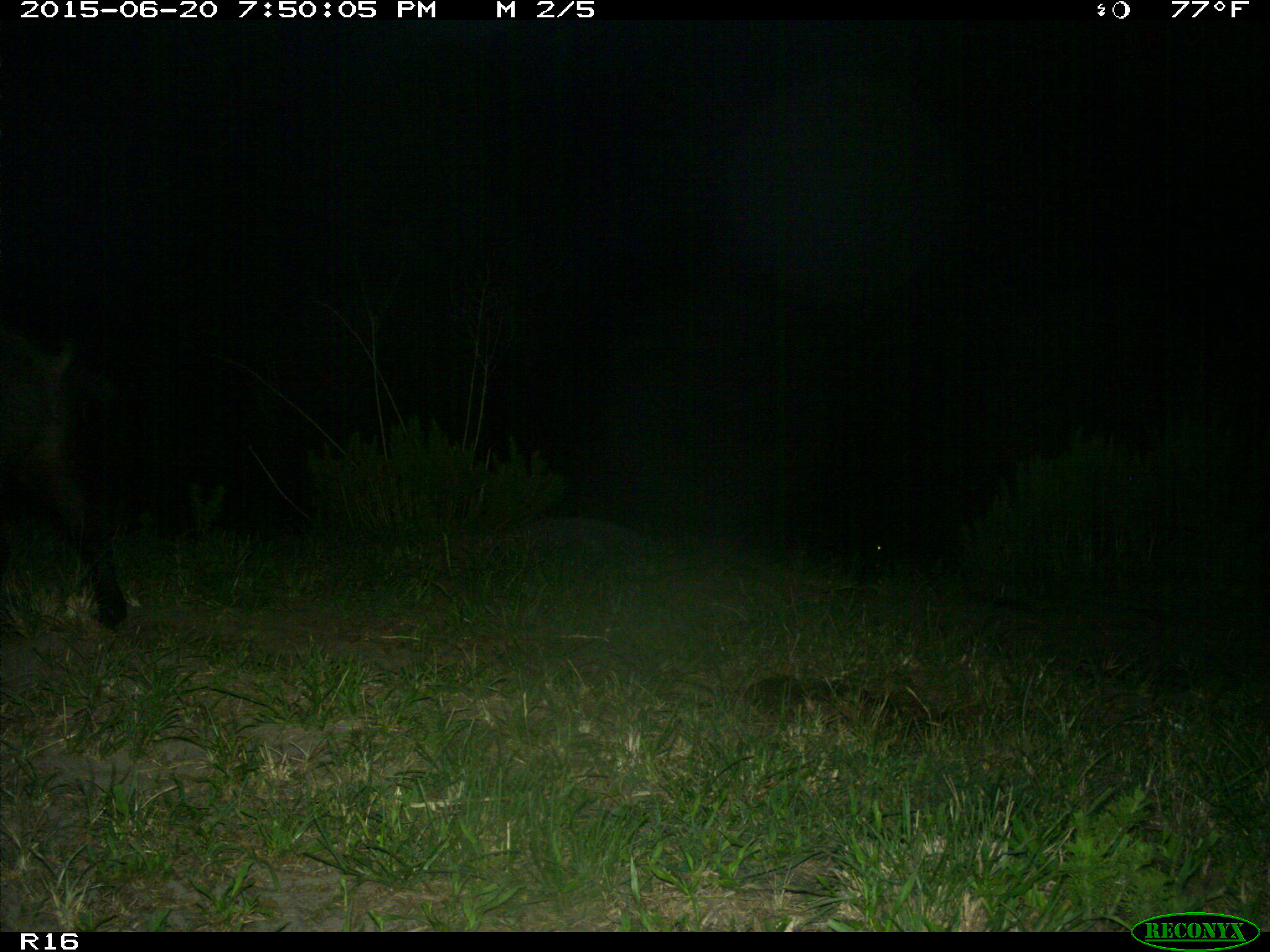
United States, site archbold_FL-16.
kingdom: Animalia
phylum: Chordata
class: Mammalia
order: Artiodactyla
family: Suidae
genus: Sus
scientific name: Sus scrofa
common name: wild boar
Sus scrofa (wild boar).